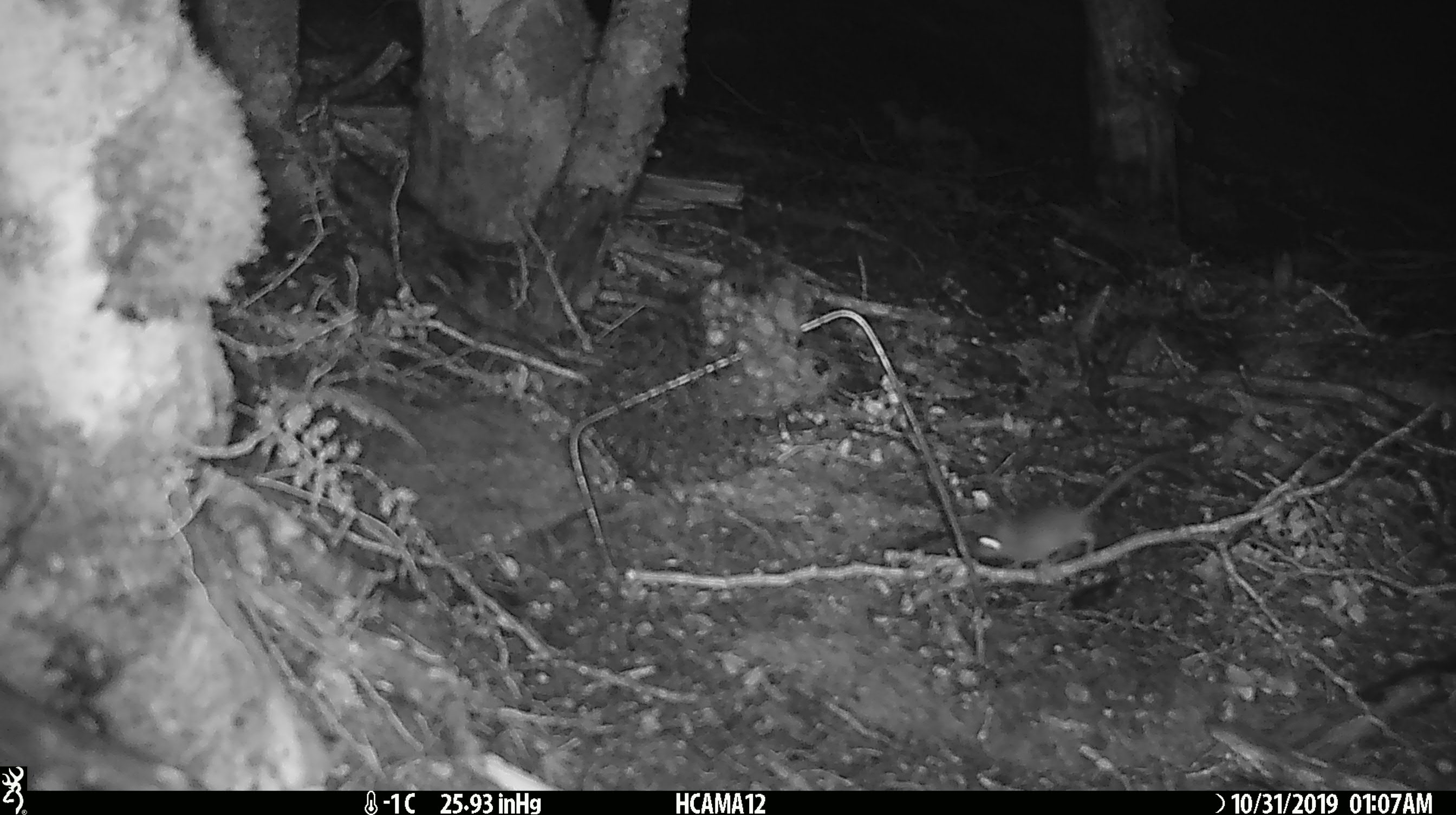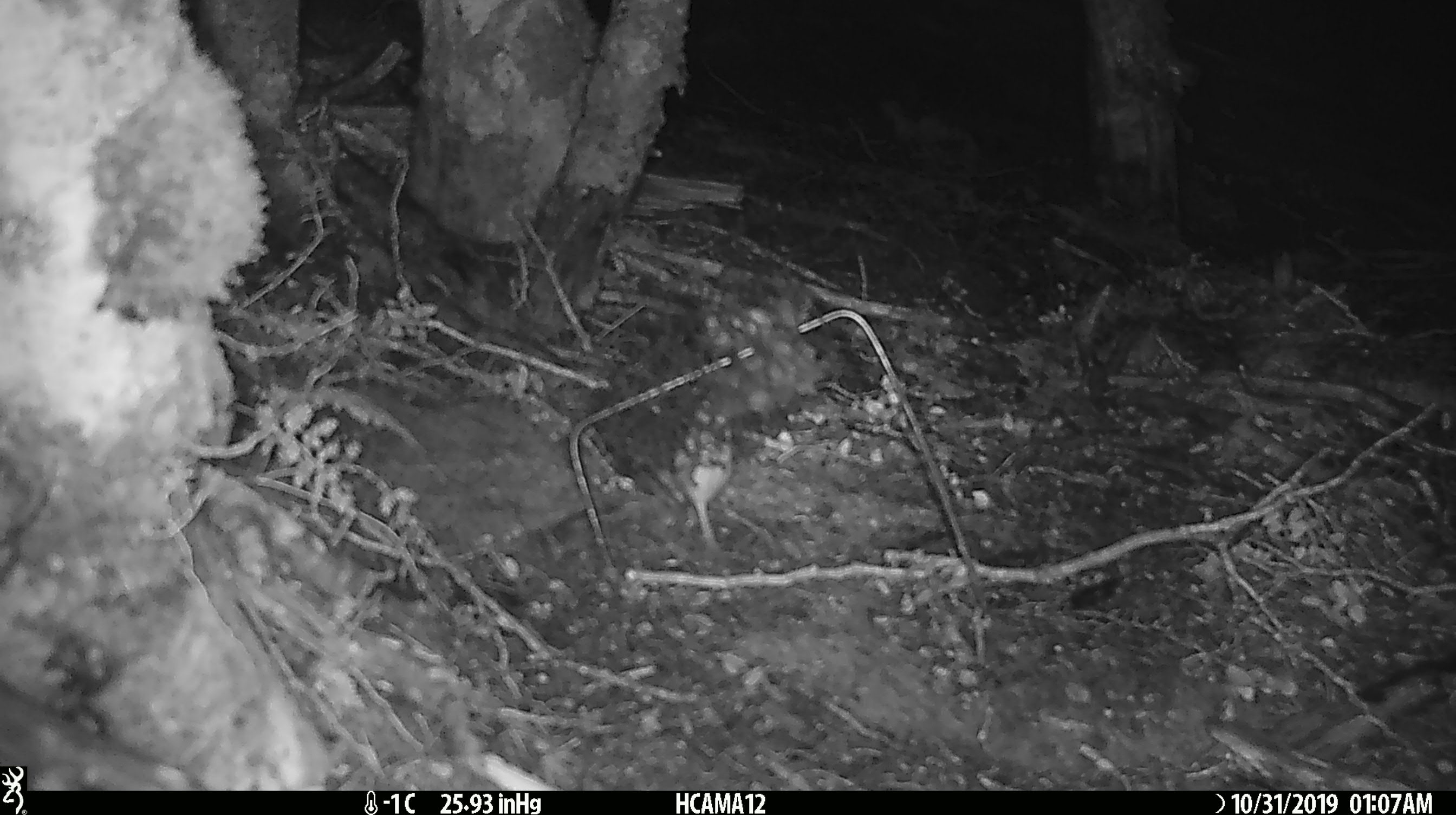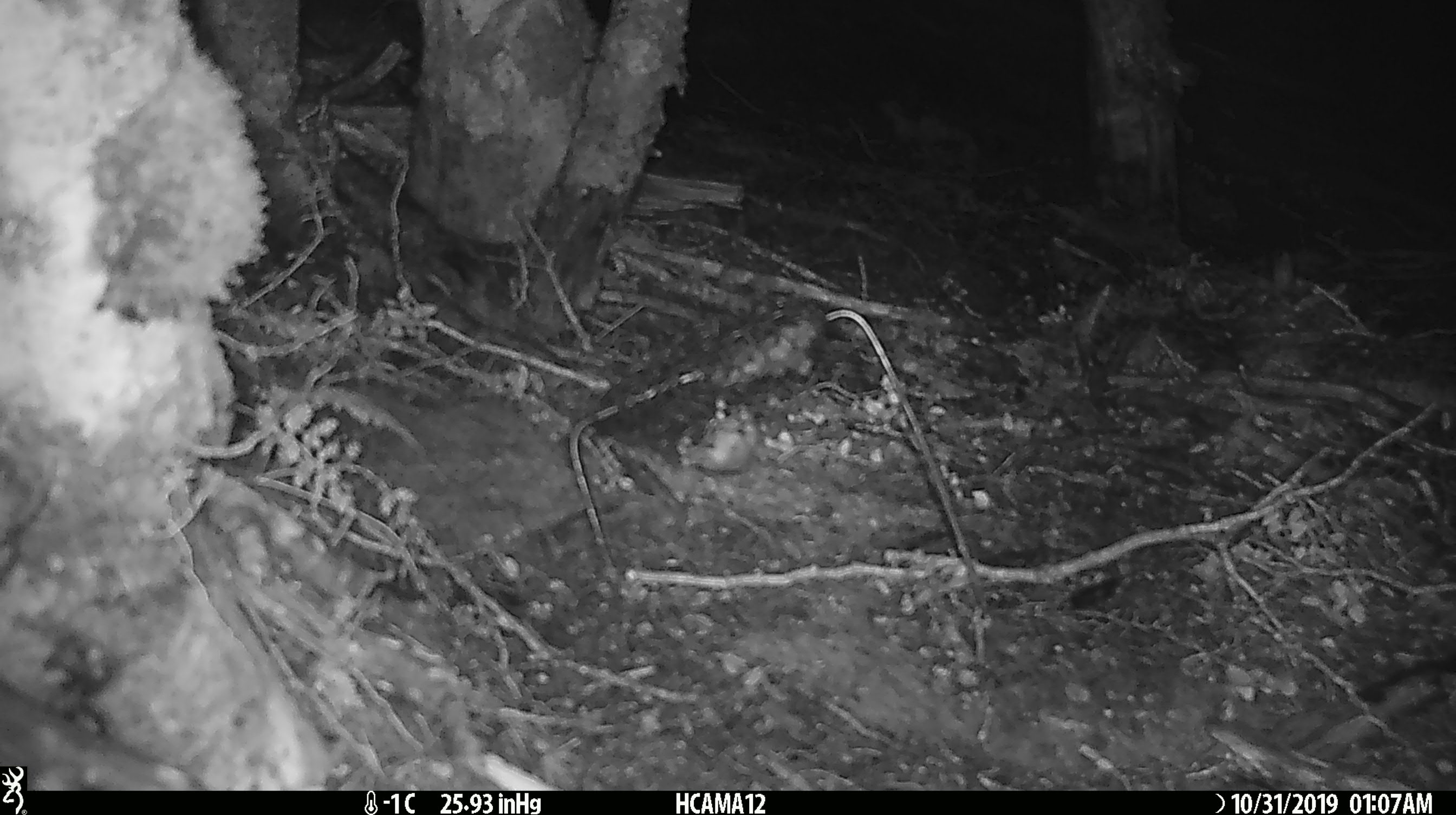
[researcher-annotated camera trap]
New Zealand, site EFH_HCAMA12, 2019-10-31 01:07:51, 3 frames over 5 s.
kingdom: Animalia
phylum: Chordata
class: Mammalia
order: Rodentia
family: Muridae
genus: Mus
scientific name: Mus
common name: mouse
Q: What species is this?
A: Mouse (Mus).